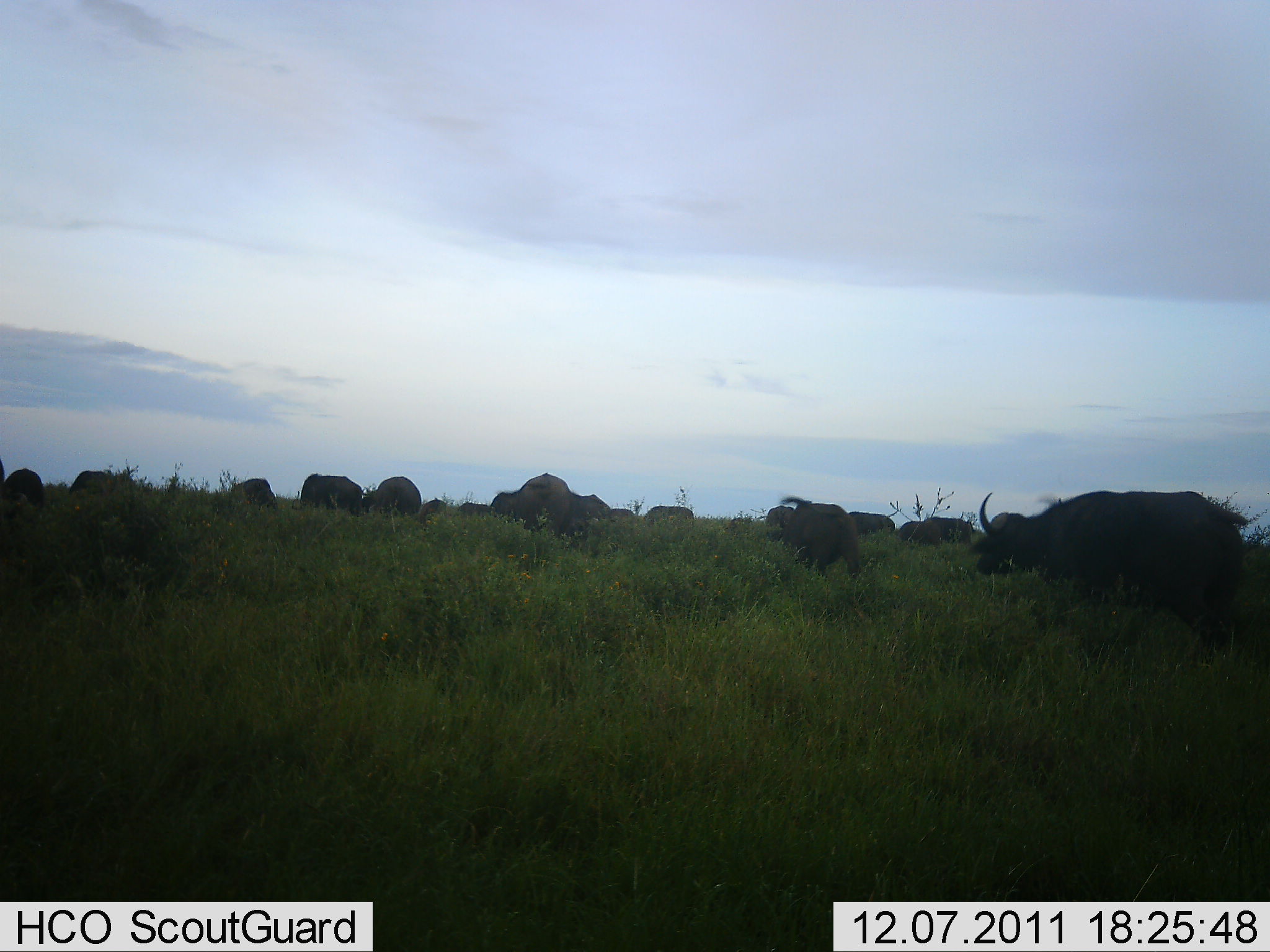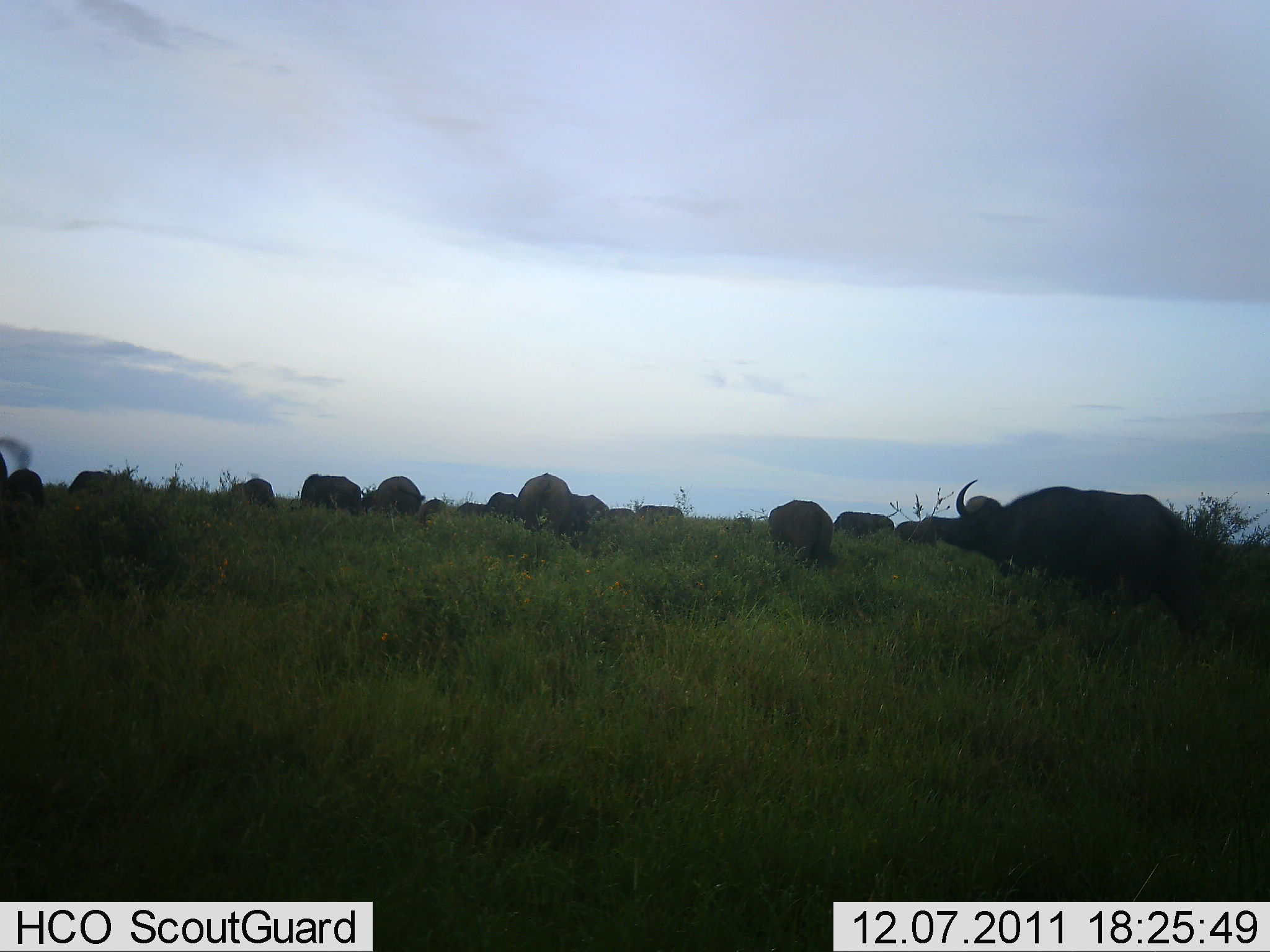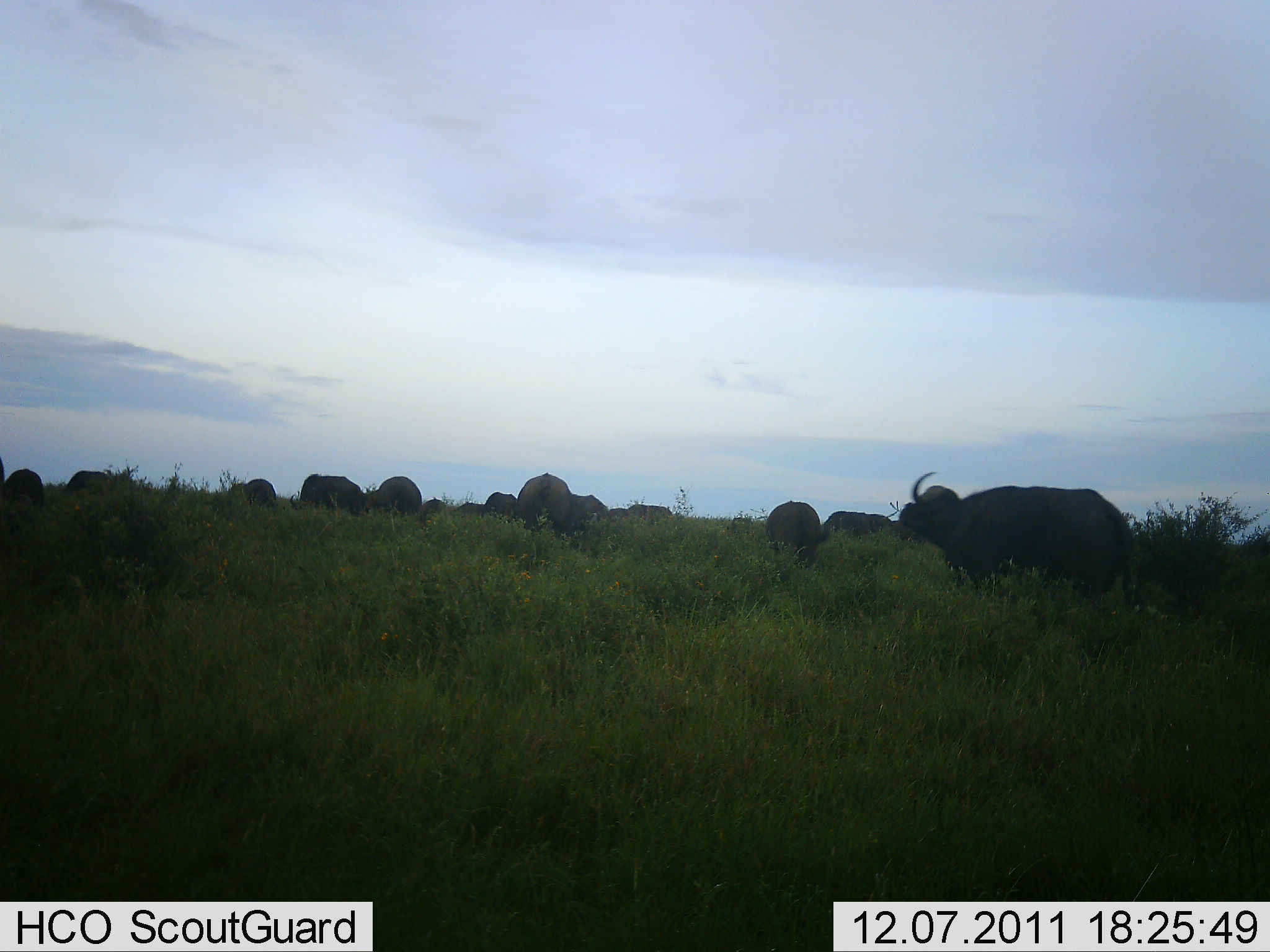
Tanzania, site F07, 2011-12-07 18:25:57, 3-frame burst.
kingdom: Animalia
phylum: Chordata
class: Mammalia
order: Artiodactyla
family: Bovidae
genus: Syncerus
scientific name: Syncerus caffer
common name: cape buffalo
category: buffalo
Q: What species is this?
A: Buffalo (cape buffalo) (Syncerus caffer).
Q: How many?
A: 11-50.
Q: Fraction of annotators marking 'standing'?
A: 42%.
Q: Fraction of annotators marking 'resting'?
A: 0%.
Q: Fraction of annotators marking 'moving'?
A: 50%.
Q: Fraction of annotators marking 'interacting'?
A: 8%.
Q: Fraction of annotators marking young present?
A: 0%.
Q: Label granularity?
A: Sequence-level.